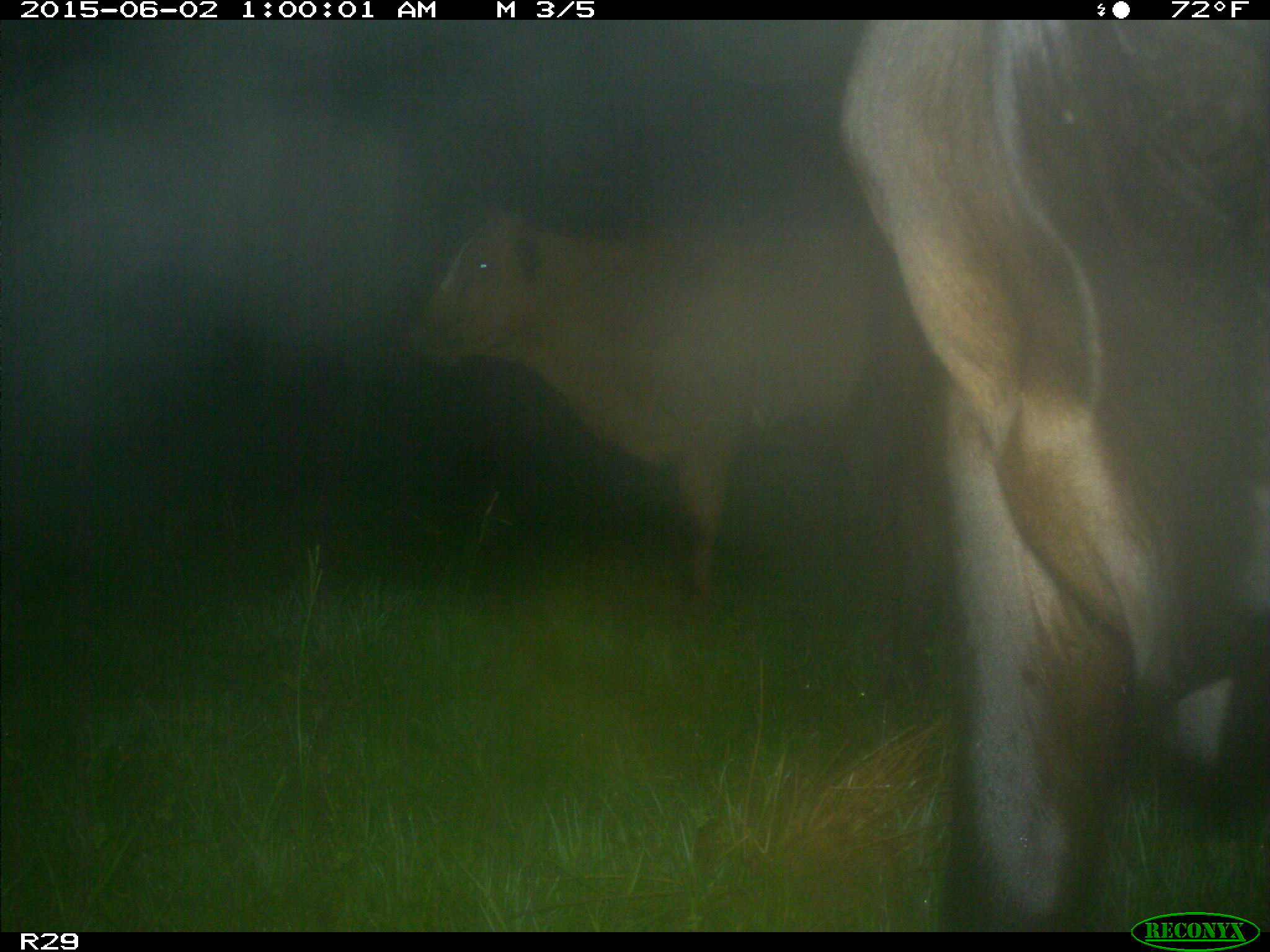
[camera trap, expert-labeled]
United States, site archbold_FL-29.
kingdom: Animalia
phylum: Chordata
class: Mammalia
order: Artiodactyla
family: Bovidae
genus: Bos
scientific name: Bos taurus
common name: domestic cow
Bos taurus (domestic cow).